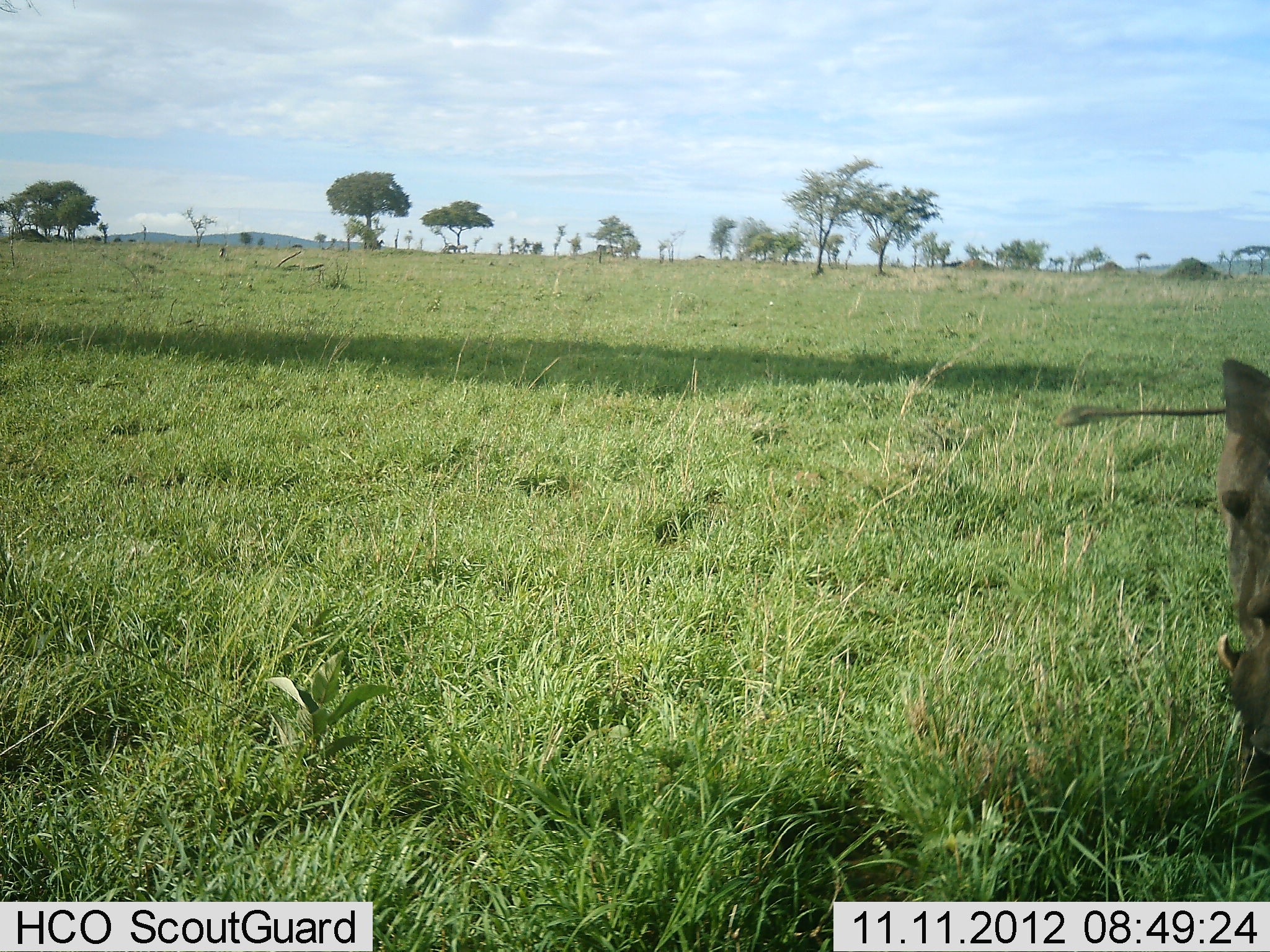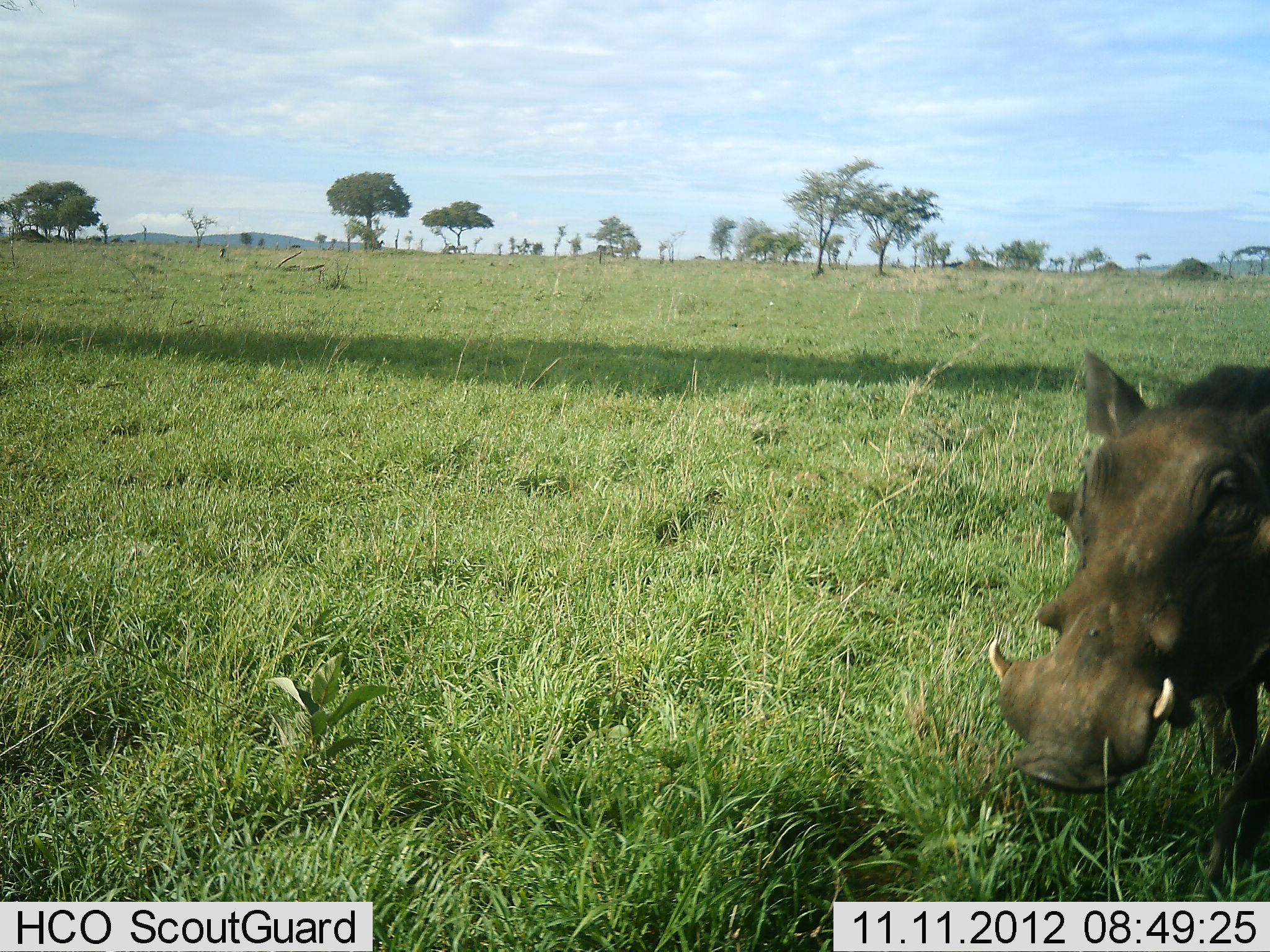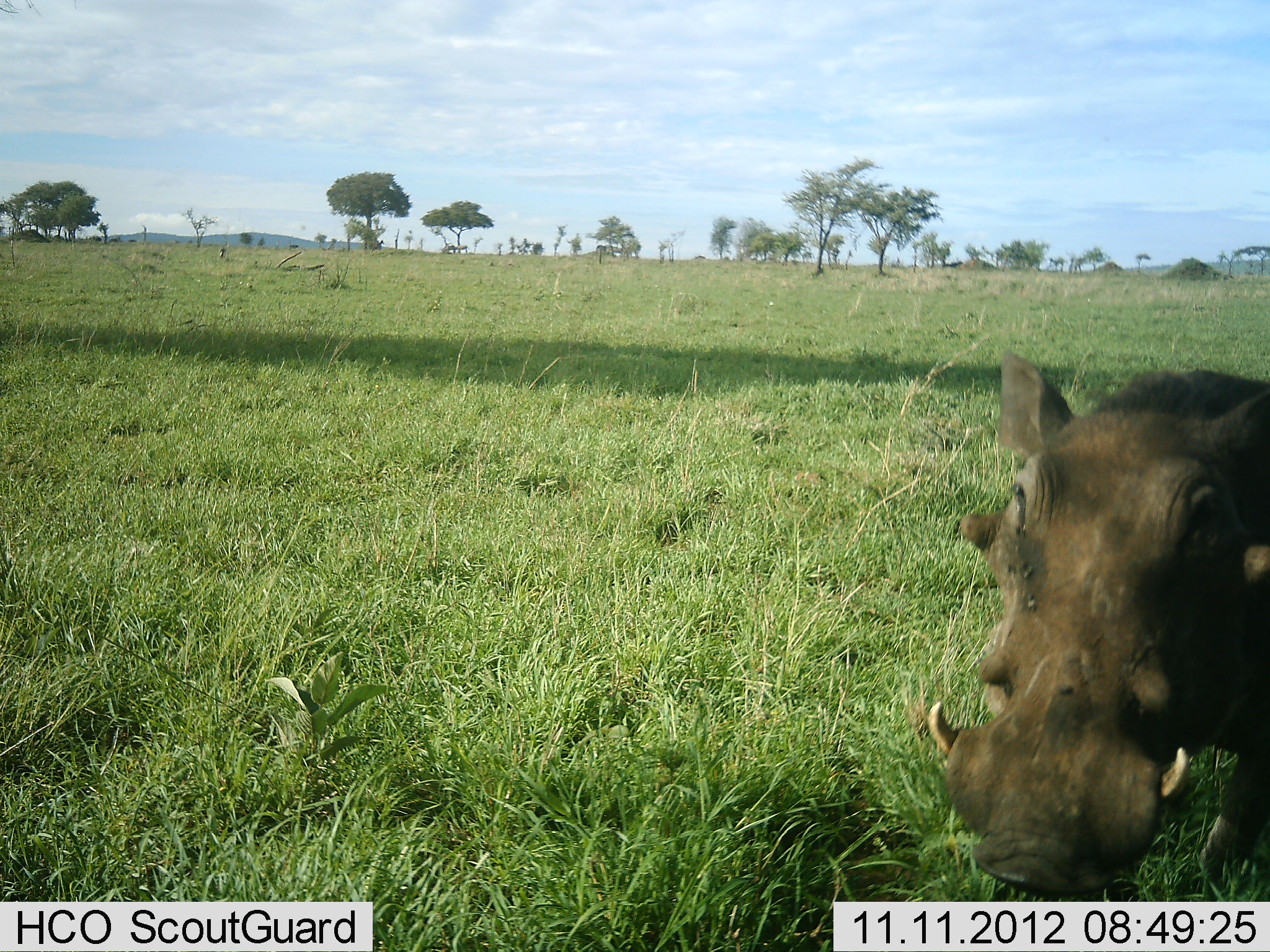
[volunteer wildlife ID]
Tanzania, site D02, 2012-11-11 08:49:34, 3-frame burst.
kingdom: Animalia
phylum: Chordata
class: Mammalia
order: Artiodactyla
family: Suidae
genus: Phacochoerus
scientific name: Phacochoerus africanus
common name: warthog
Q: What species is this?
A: Warthog (Phacochoerus africanus).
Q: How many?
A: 1.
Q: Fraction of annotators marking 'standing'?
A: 10%.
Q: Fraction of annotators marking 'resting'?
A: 0%.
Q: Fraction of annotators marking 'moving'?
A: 90%.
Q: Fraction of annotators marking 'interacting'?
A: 0%.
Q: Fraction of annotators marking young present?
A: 0%.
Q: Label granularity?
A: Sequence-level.